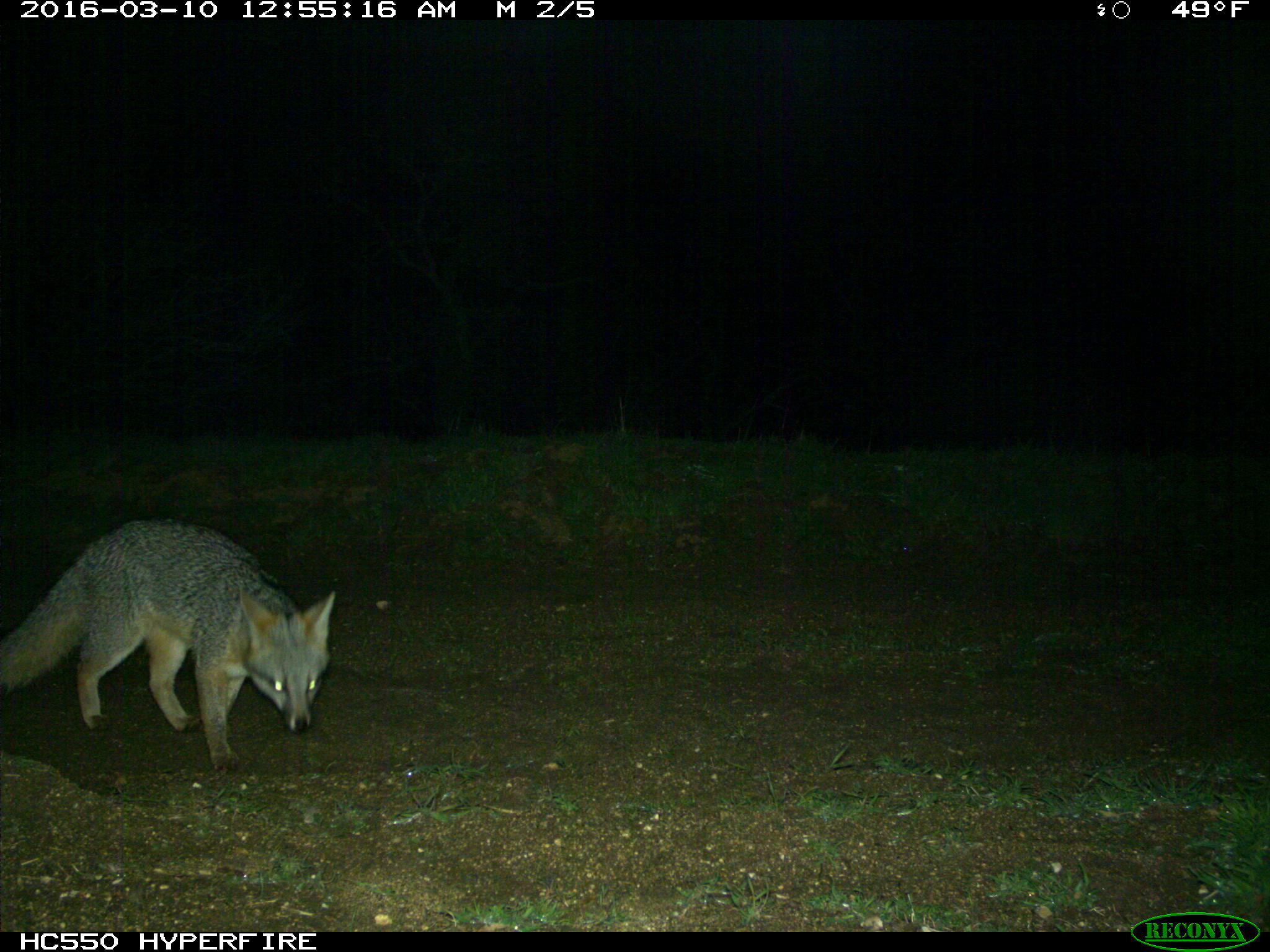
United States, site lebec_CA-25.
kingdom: Animalia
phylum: Chordata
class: Mammalia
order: Carnivora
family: Canidae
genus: Urocyon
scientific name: Urocyon cinereoargenteus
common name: gray fox